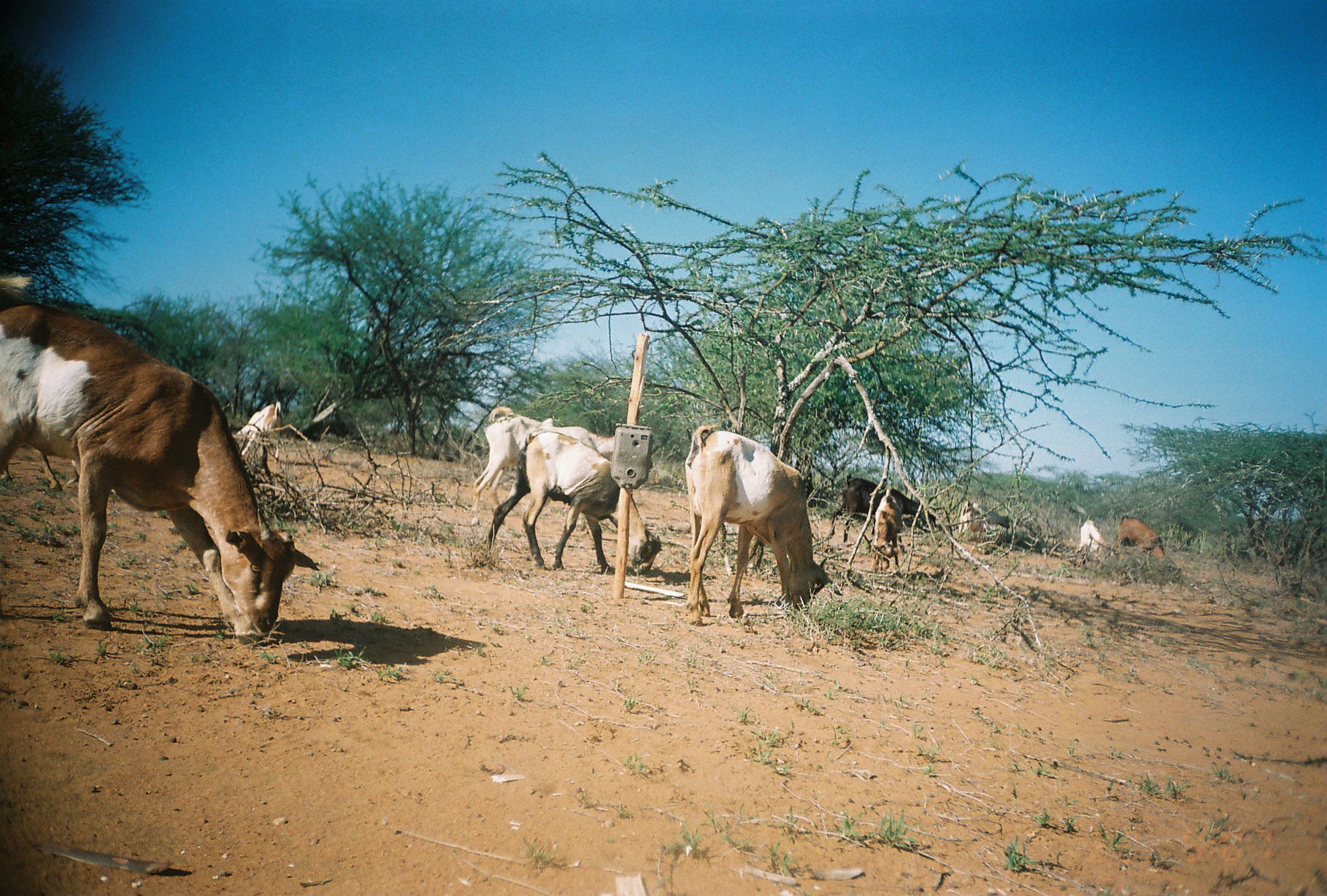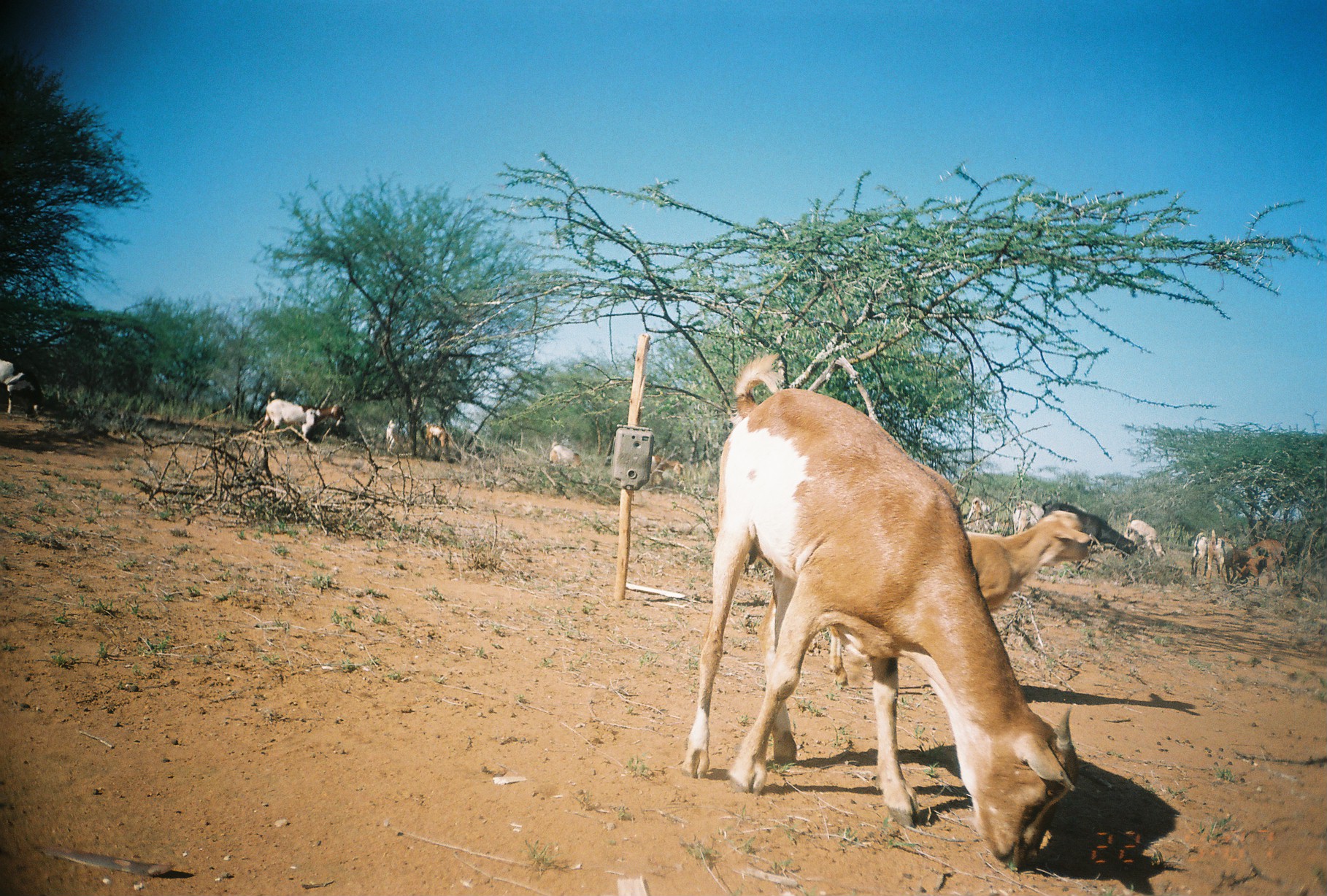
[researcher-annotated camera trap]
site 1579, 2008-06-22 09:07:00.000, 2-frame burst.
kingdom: Animalia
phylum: Chordata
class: Mammalia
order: Artiodactyla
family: Bovidae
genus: Capra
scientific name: Capra aegagrus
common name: wild goat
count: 13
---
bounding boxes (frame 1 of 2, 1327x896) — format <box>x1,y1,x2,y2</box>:
capra aegagrus: <box>0,276,319,645</box>; <box>685,423,843,626</box>; <box>486,428,663,577</box>; <box>470,405,654,528</box>; <box>829,472,938,543</box>; <box>0,441,115,494</box>; <box>231,399,282,463</box>; <box>871,488,902,573</box>; <box>1115,515,1168,564</box>; <box>1074,513,1124,561</box>; <box>956,500,1012,541</box>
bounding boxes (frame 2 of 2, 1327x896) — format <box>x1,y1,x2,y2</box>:
capra aegagrus: <box>678,349,1076,871</box>; <box>749,504,1094,687</box>; <box>1041,500,1137,574</box>; <box>256,391,346,444</box>; <box>0,359,46,420</box>; <box>1232,538,1287,589</box>; <box>1207,529,1255,583</box>; <box>1127,519,1165,567</box>; <box>650,454,686,494</box>; <box>1191,532,1220,578</box>; <box>1012,500,1044,534</box>; <box>965,493,990,528</box>; <box>550,441,583,467</box>; <box>423,421,450,449</box>; <box>386,419,407,454</box>